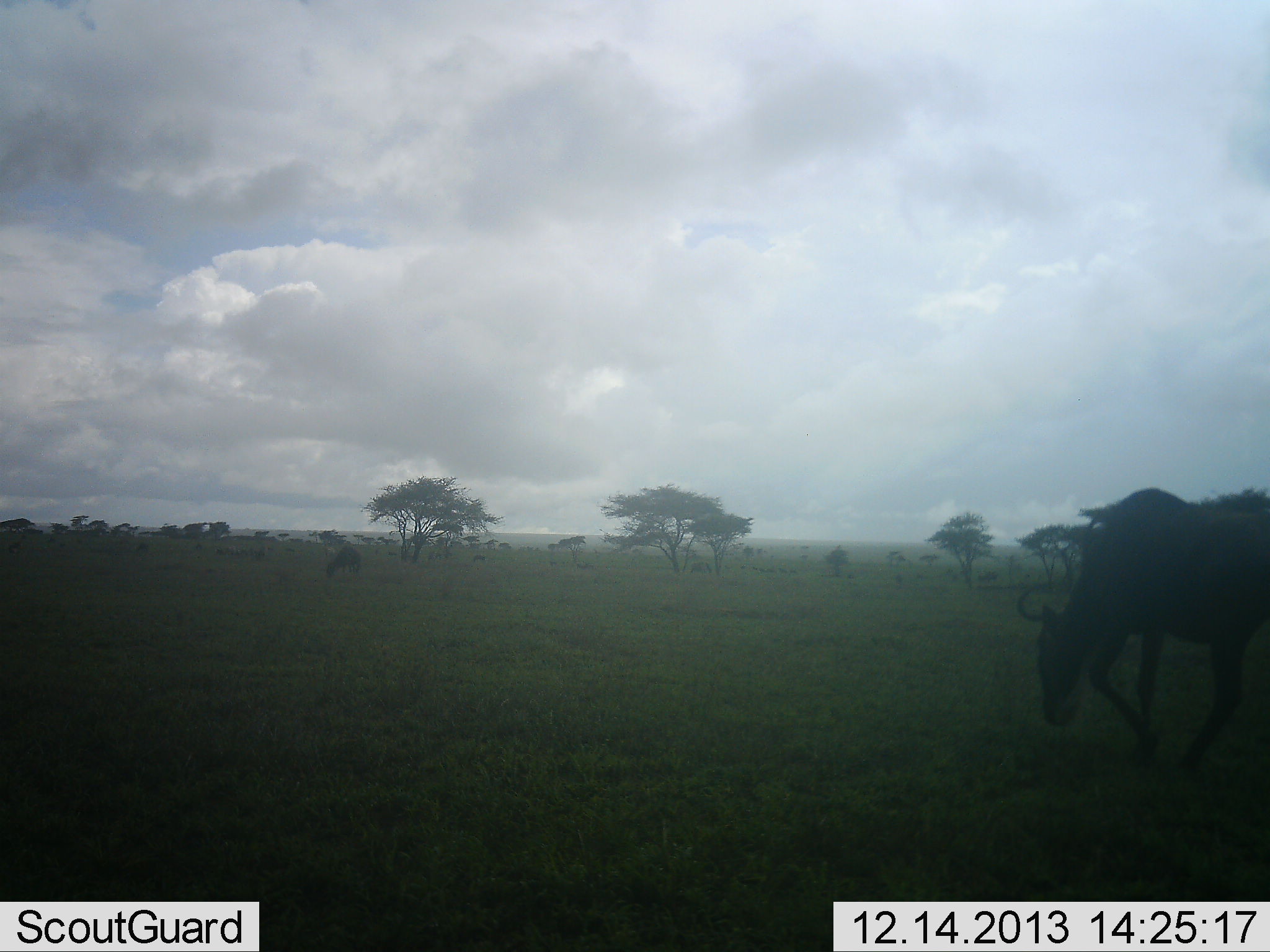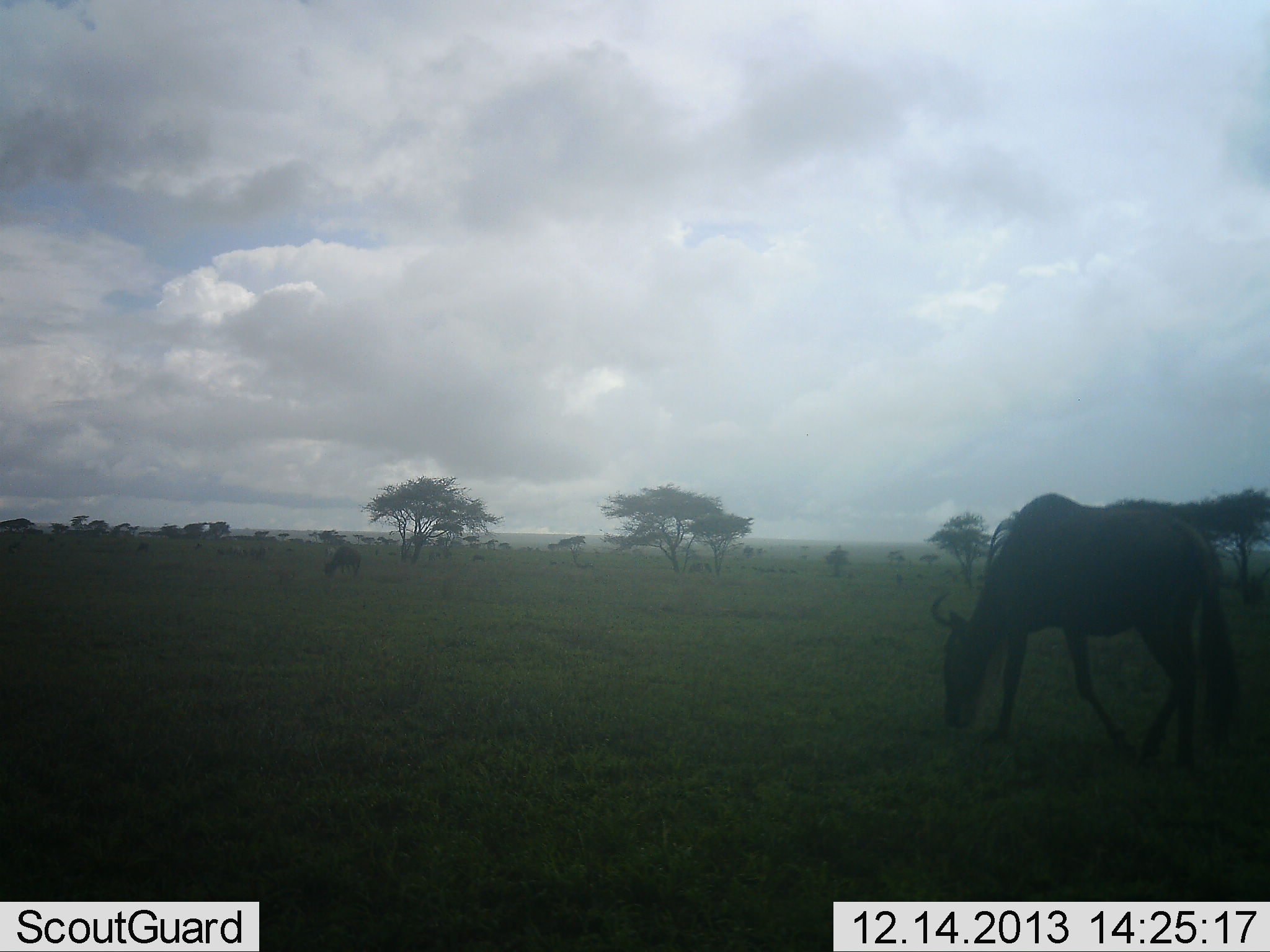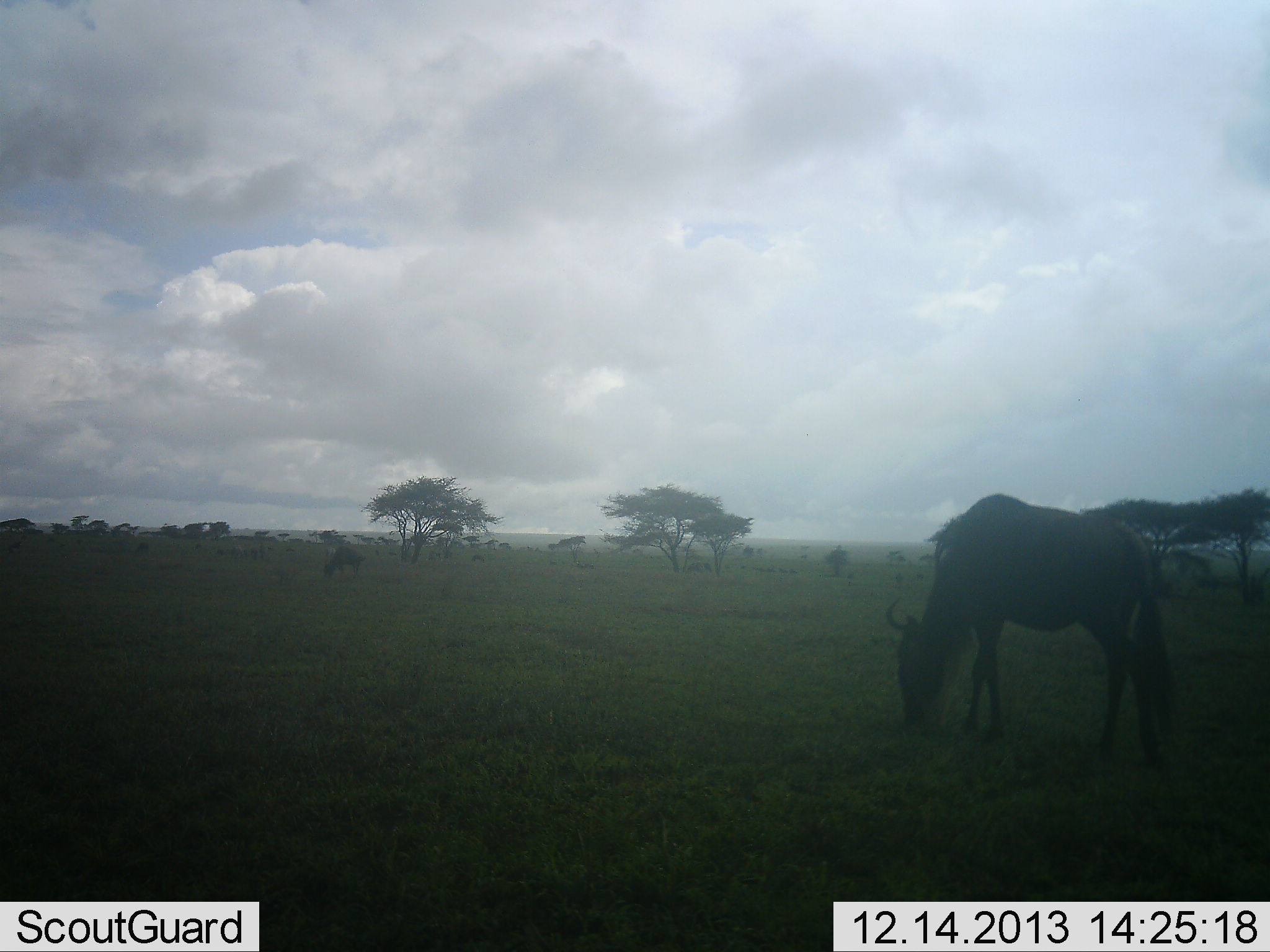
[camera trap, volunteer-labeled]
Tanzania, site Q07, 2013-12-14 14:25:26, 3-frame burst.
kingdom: Animalia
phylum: Chordata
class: Mammalia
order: Artiodactyla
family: Bovidae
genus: Connochaetes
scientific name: Connochaetes taurinus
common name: blue wildebeest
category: wildebeest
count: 2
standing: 40%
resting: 0%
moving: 40%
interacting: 0%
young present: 0%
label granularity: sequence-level